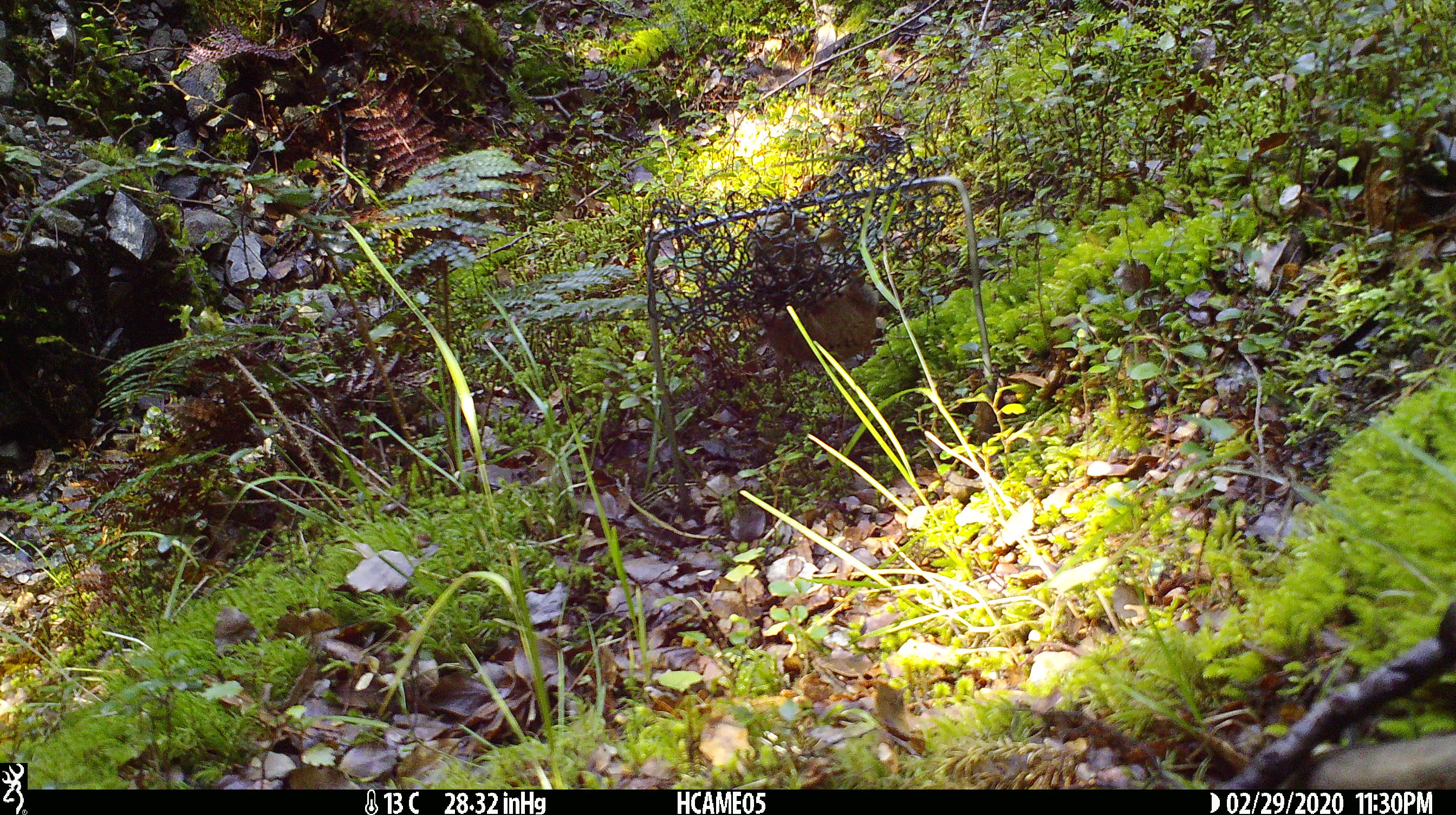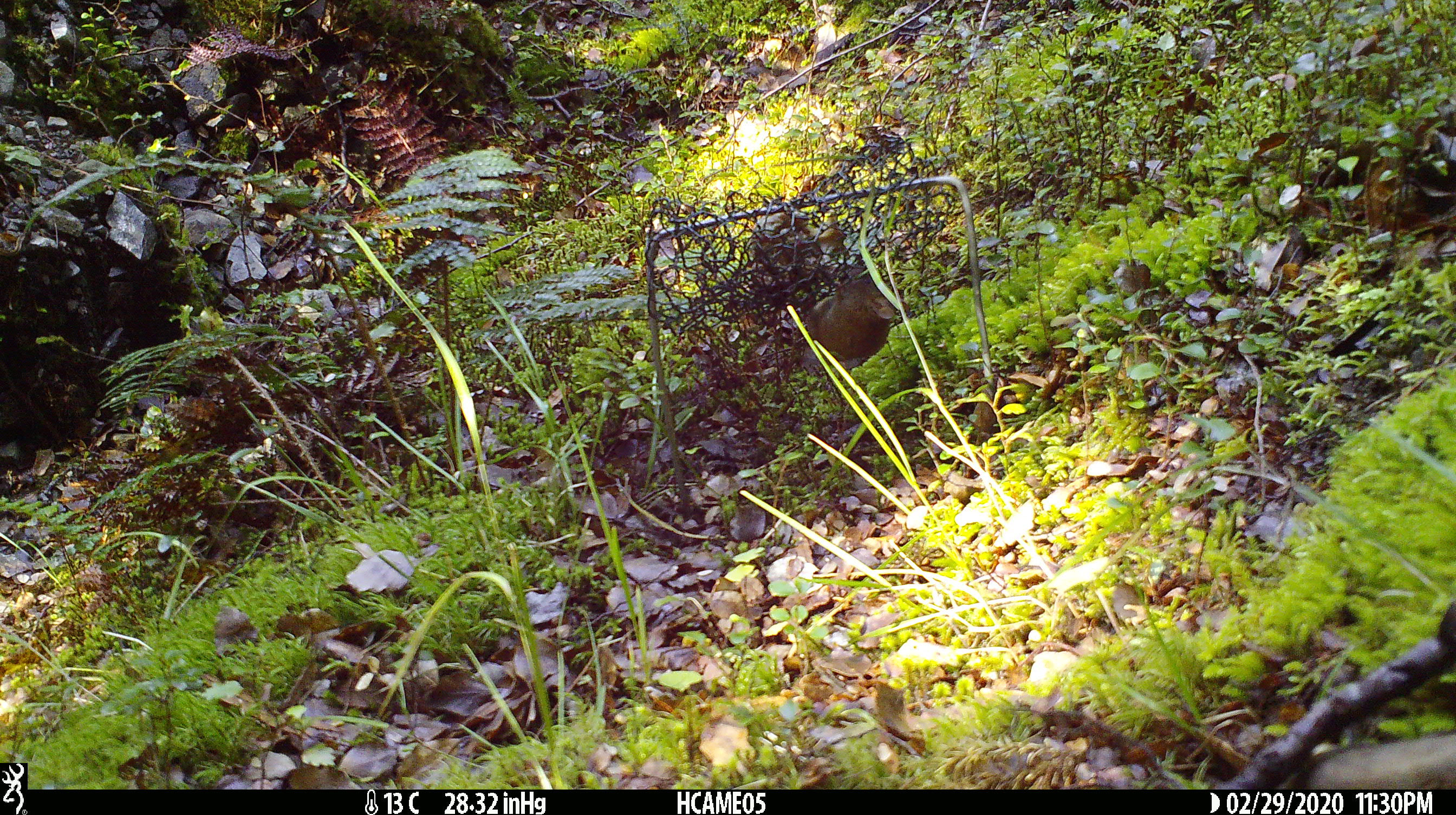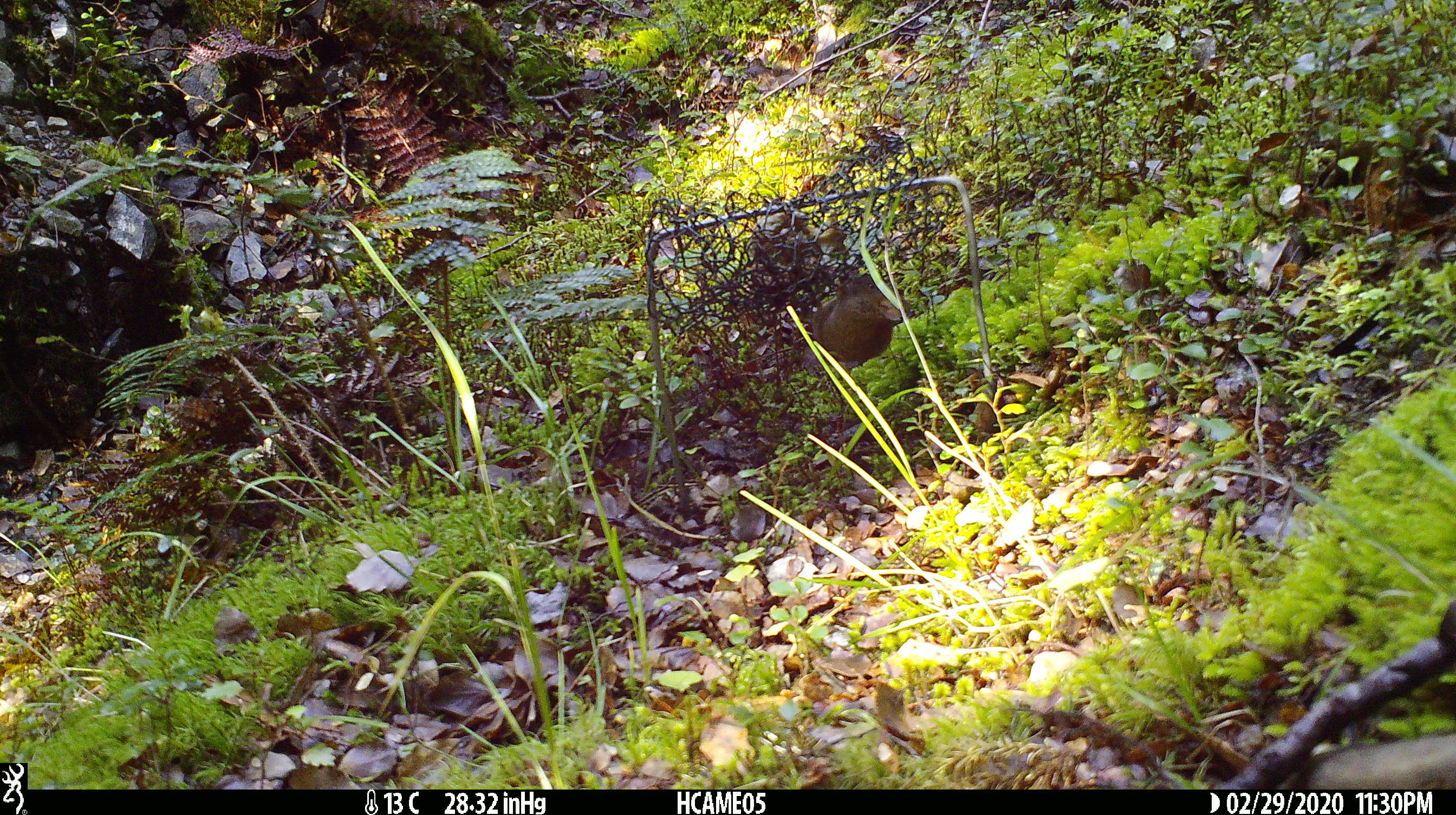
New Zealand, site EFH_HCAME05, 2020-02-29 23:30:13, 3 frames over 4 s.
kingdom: Animalia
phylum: Chordata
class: Mammalia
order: Rodentia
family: Muridae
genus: Mus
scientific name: Mus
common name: mouse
Mouse (Mus).